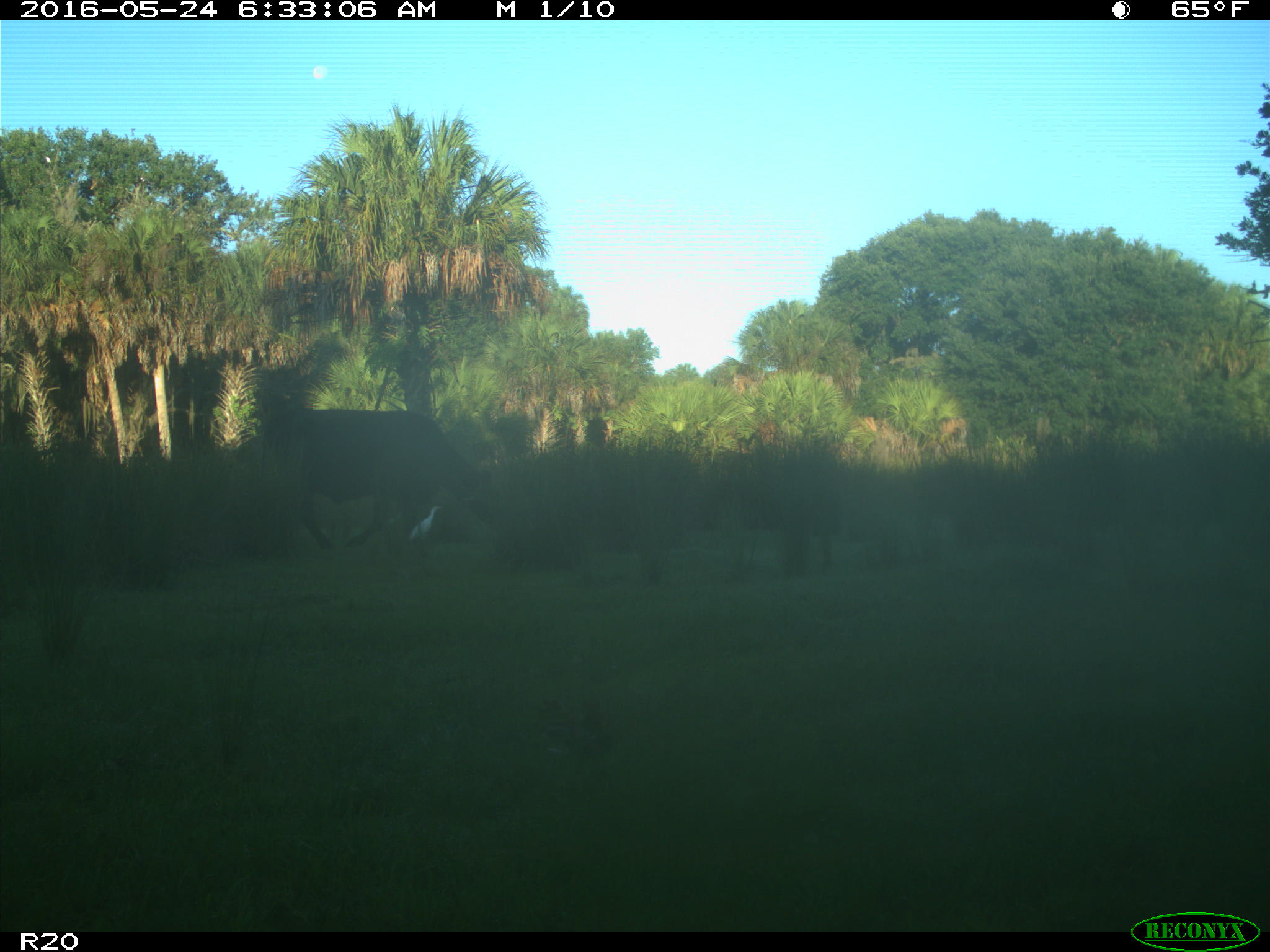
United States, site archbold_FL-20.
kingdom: Animalia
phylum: Chordata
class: Mammalia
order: Artiodactyla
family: Bovidae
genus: Bos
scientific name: Bos taurus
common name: domestic cow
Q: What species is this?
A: Bos taurus (domestic cow).